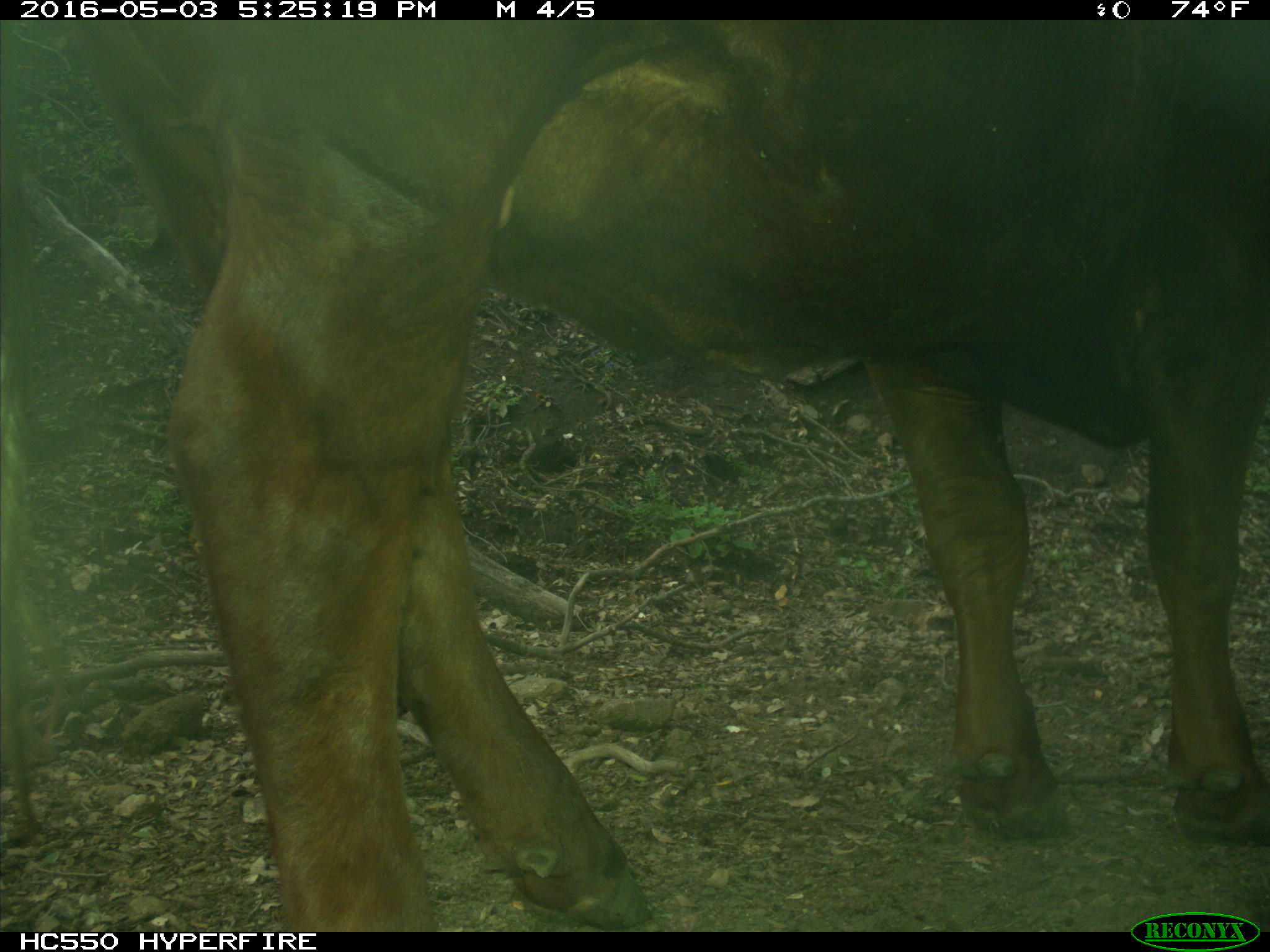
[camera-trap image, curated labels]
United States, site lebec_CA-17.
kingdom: Animalia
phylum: Chordata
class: Mammalia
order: Artiodactyla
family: Bovidae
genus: Bos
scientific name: Bos taurus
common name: domestic cow